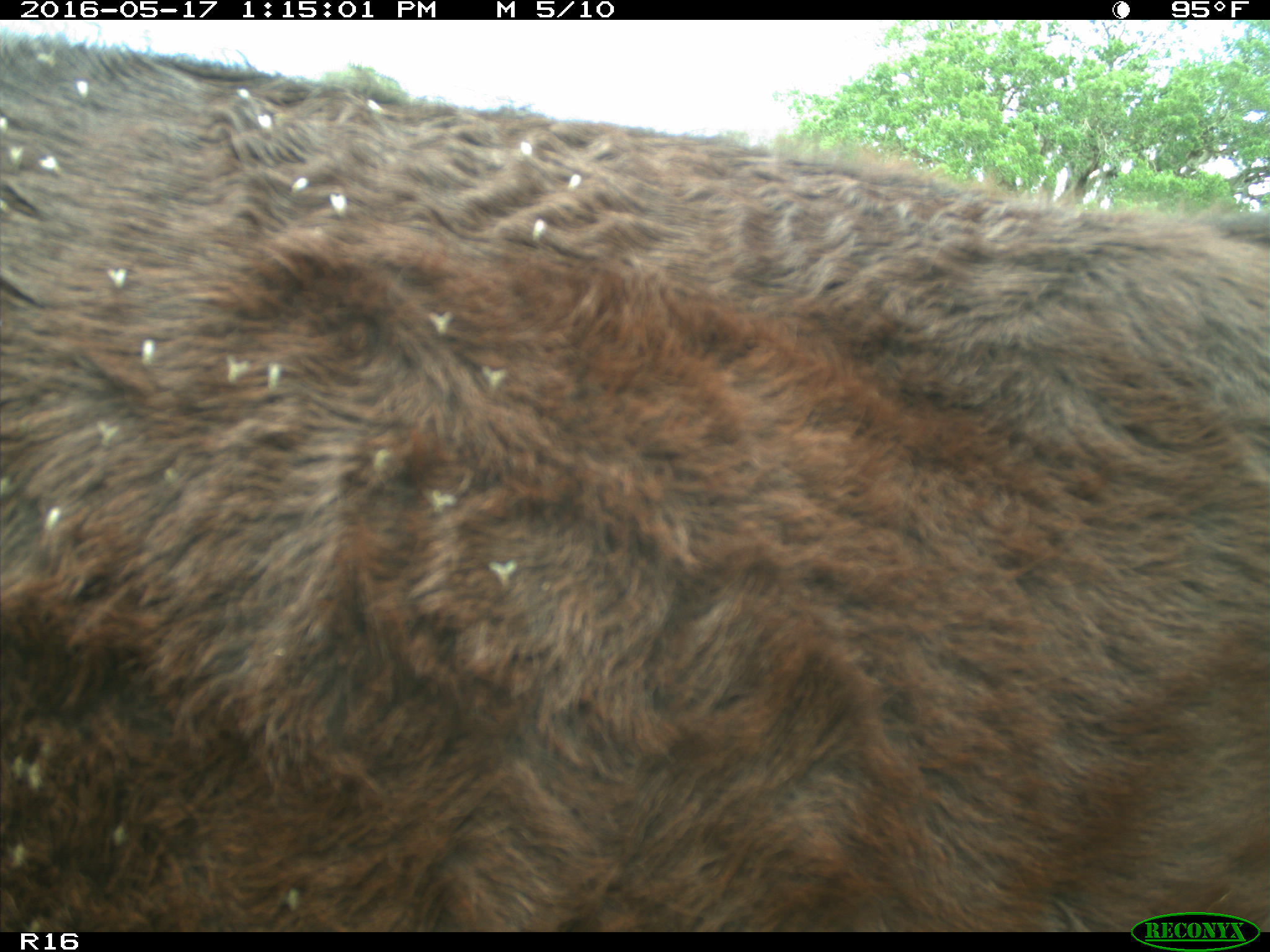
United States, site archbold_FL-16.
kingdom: Animalia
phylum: Chordata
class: Mammalia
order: Artiodactyla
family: Bovidae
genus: Bos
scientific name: Bos taurus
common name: domestic cow